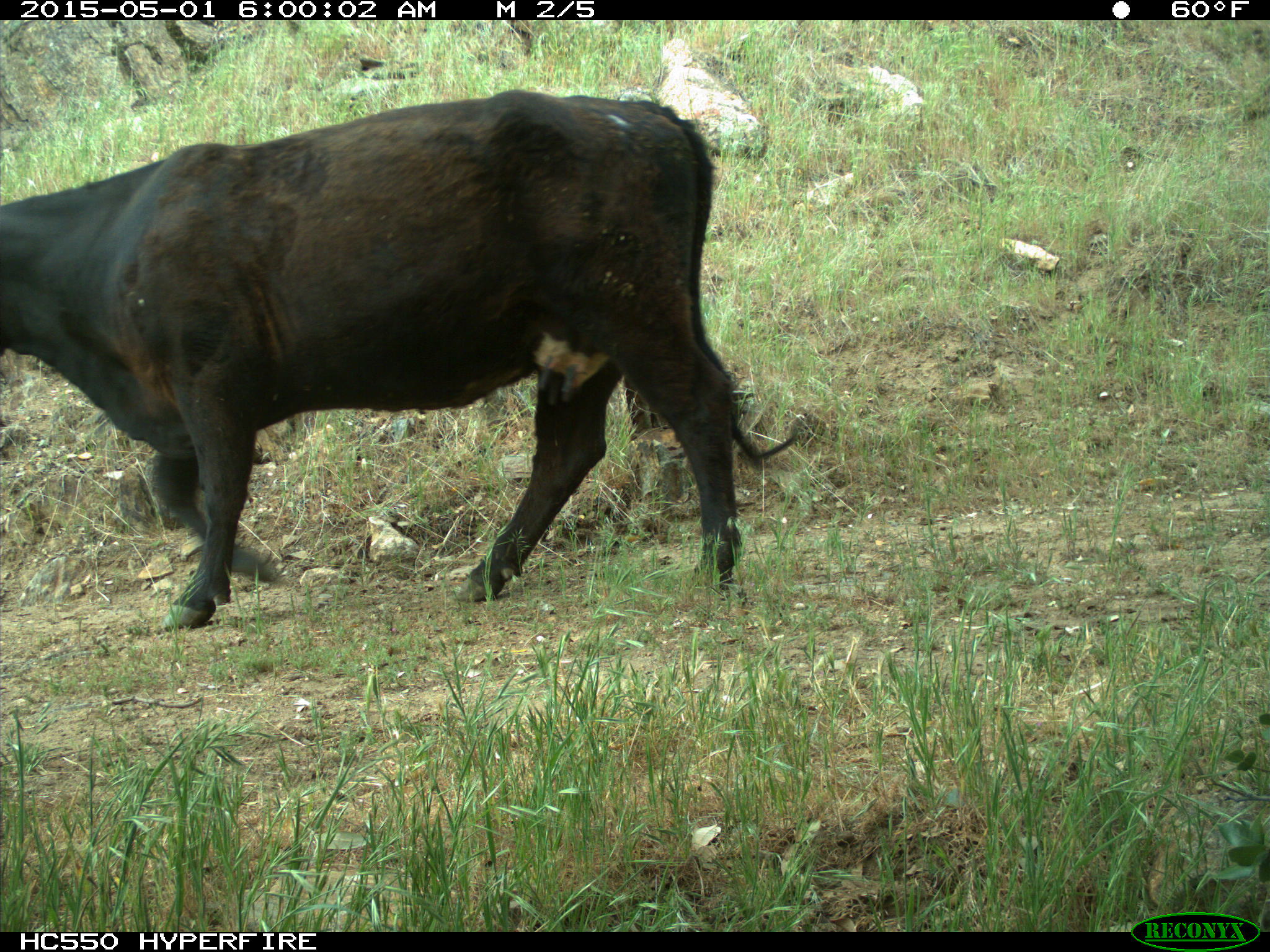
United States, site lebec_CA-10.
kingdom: Animalia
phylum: Chordata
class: Mammalia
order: Artiodactyla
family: Bovidae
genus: Bos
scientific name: Bos taurus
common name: domestic cow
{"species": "Bos taurus (domestic cow)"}